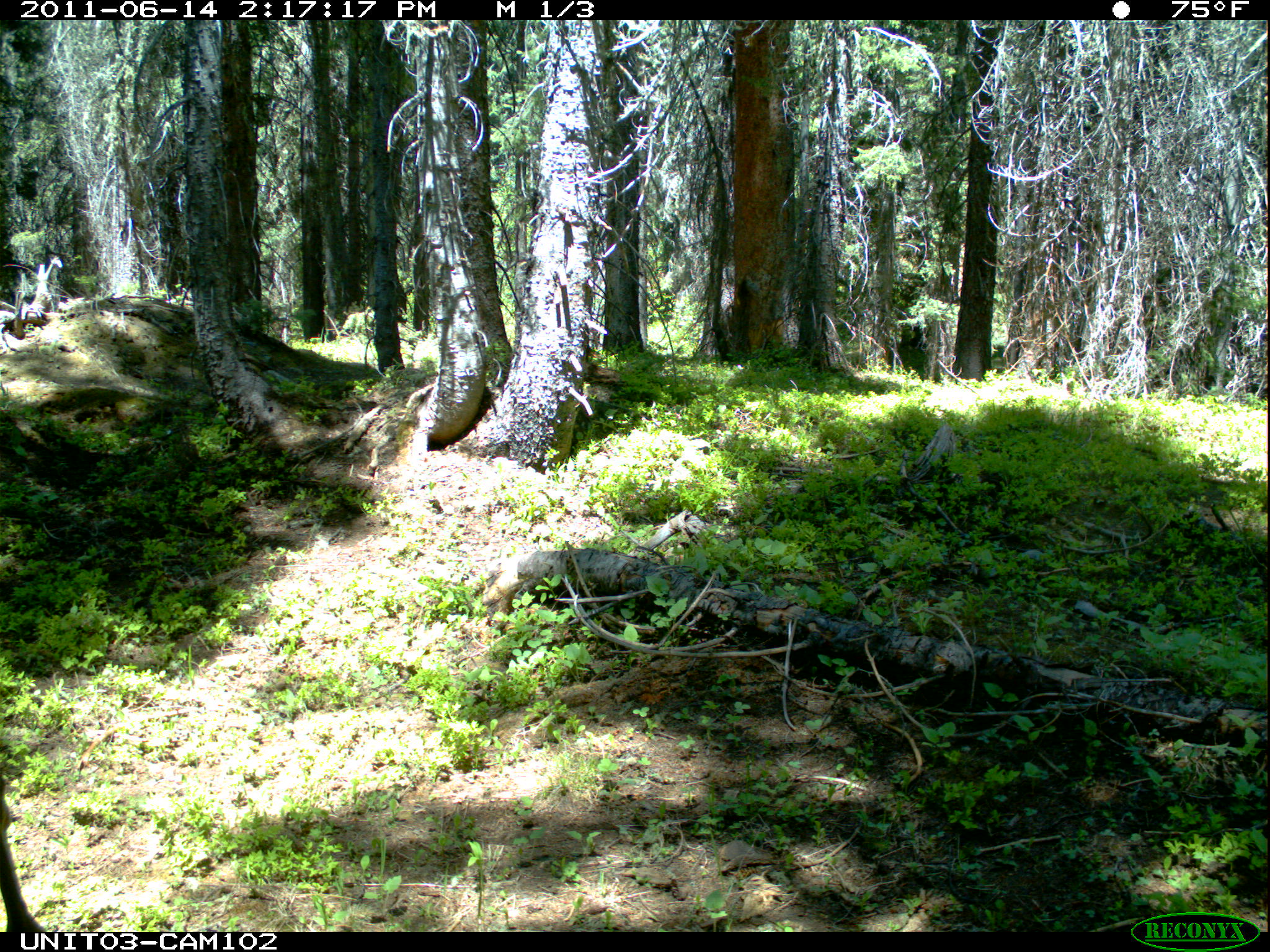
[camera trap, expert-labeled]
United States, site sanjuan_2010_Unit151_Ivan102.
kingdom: Animalia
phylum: Chordata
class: Mammalia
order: Artiodactyla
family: Cervidae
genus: Cervus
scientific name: Cervus elaphus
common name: red deer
Cervus elaphus (red deer).